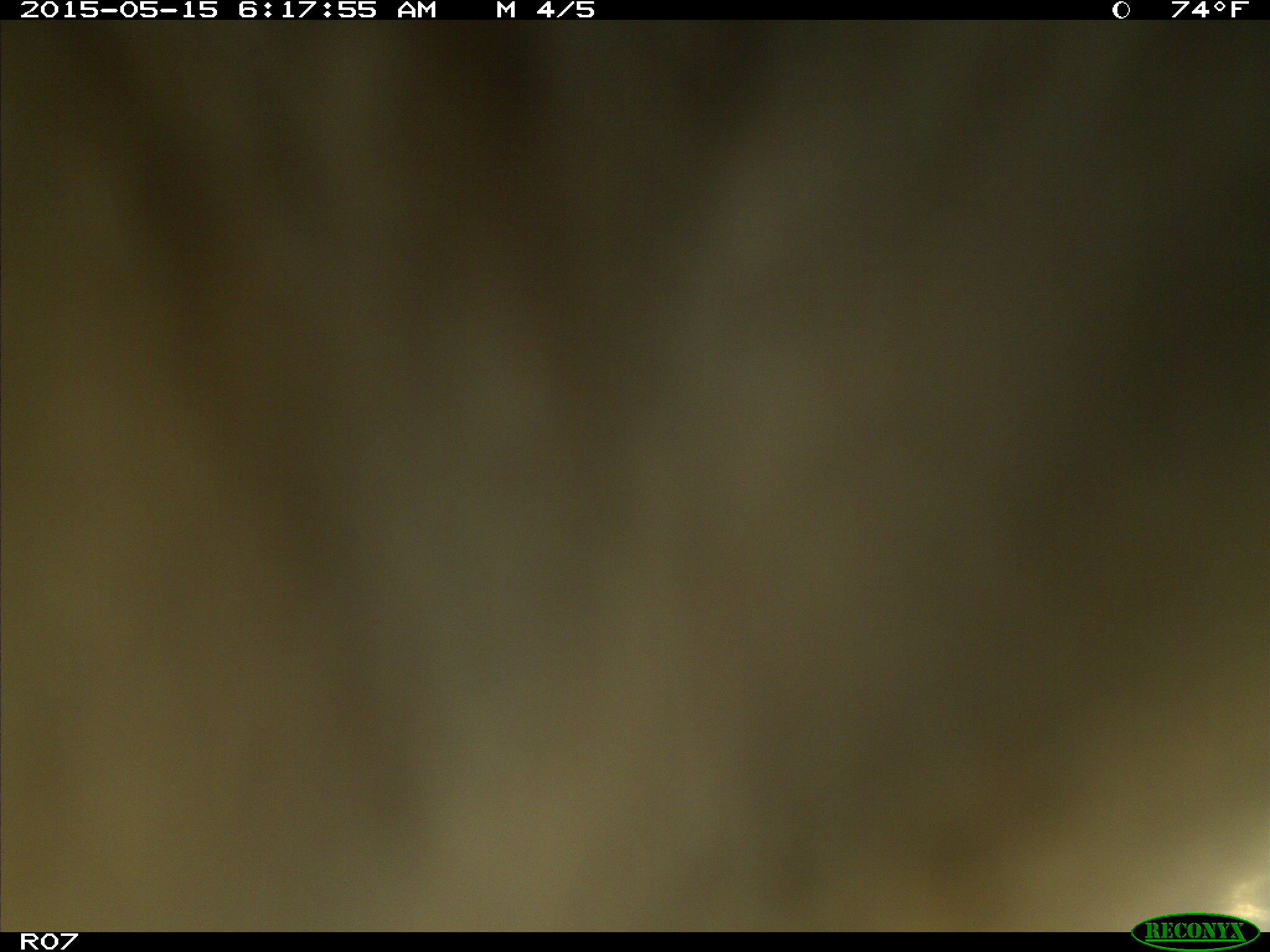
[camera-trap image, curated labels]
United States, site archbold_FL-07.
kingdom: Animalia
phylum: Chordata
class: Mammalia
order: Artiodactyla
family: Bovidae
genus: Bos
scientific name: Bos taurus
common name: domestic cow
Bos taurus (domestic cow).